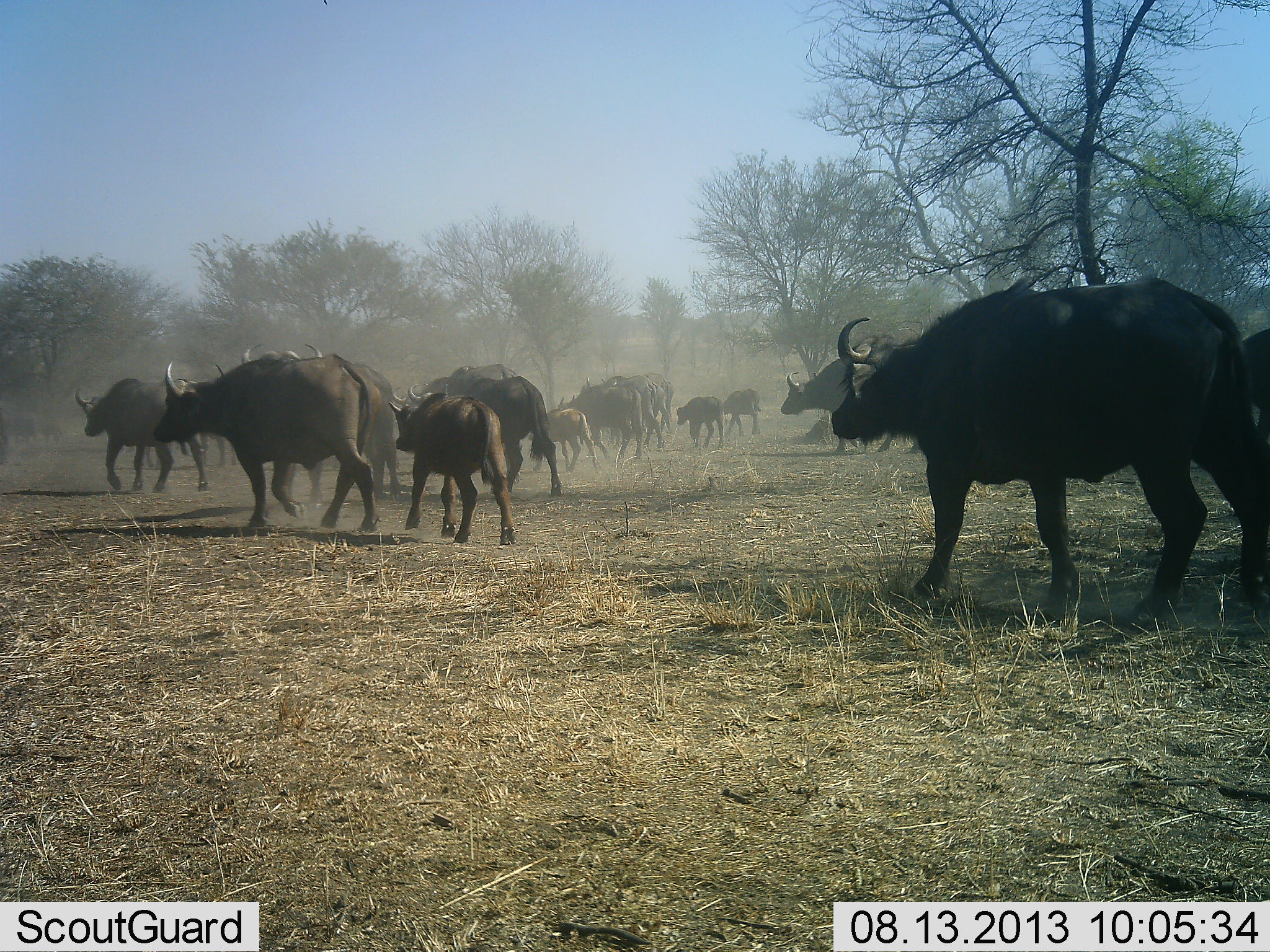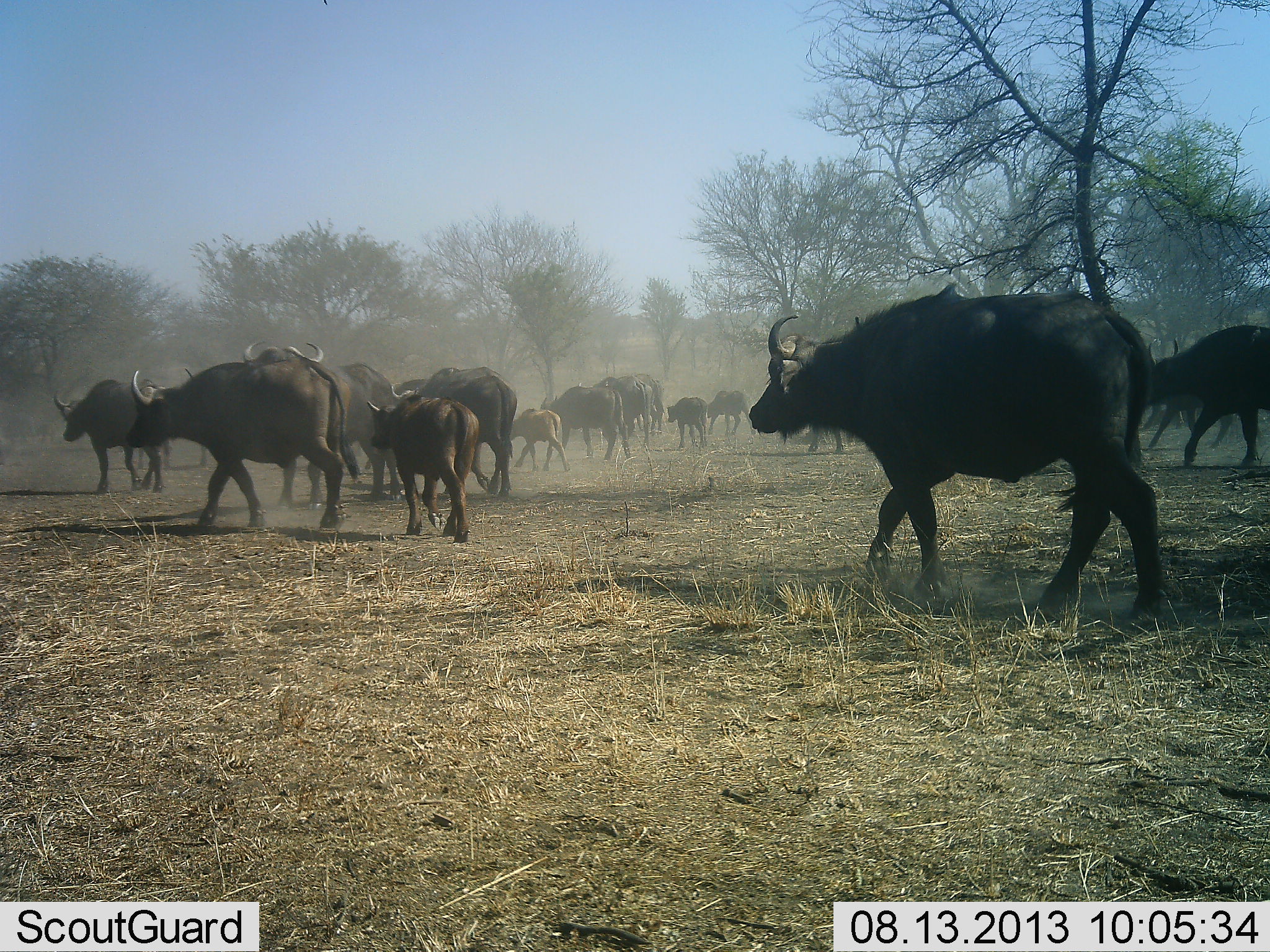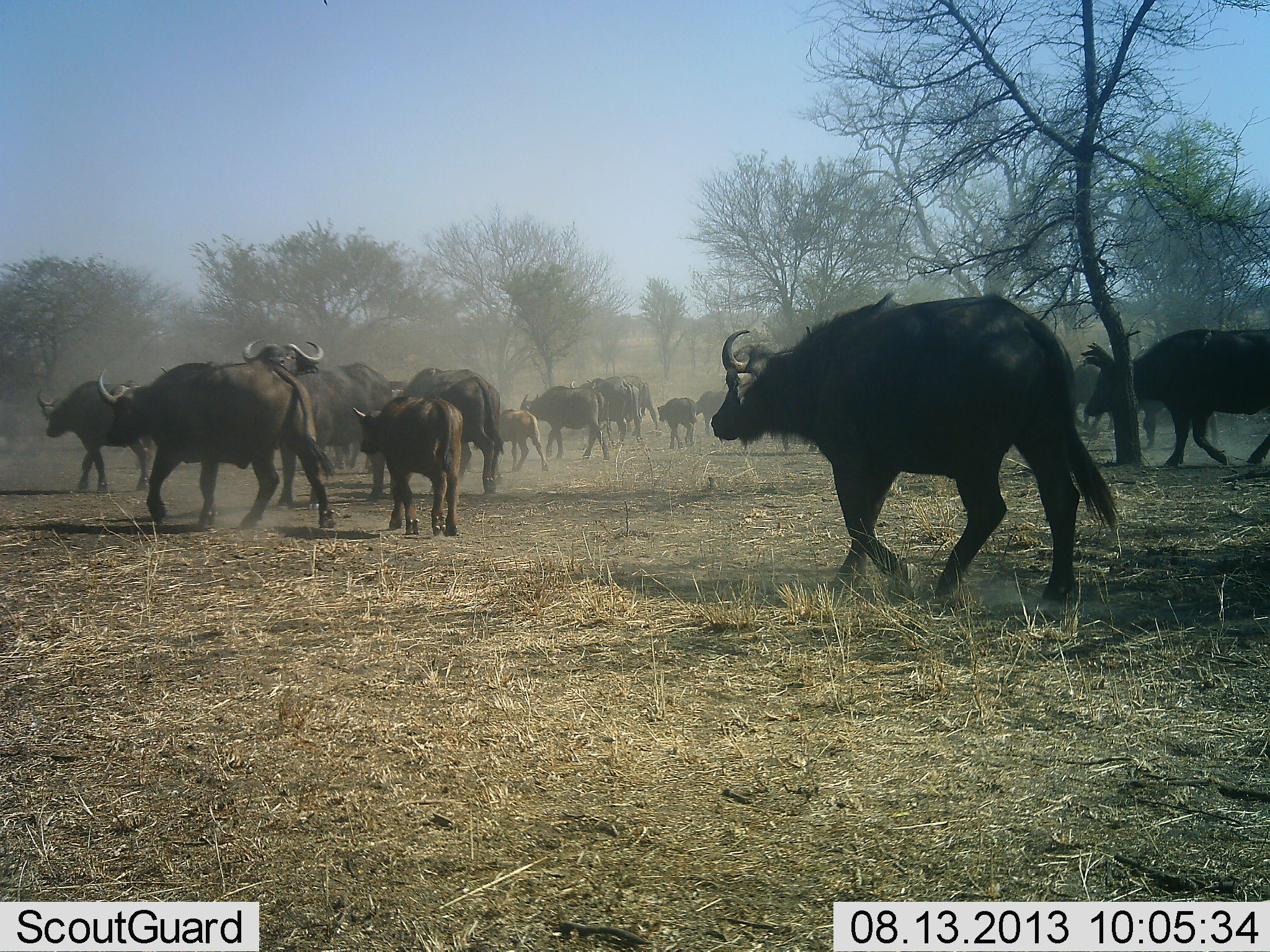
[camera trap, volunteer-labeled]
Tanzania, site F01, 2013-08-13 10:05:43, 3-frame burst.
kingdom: Animalia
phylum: Chordata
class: Mammalia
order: Artiodactyla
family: Bovidae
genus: Syncerus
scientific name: Syncerus caffer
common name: cape buffalo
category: buffalo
Buffalo (cape buffalo) (Syncerus caffer), count 11-50. Behavior (volunteer vote fractions): standing 0%, resting 0%, moving 100%, interacting 10%. Young present (vote fraction): 80%. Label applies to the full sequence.